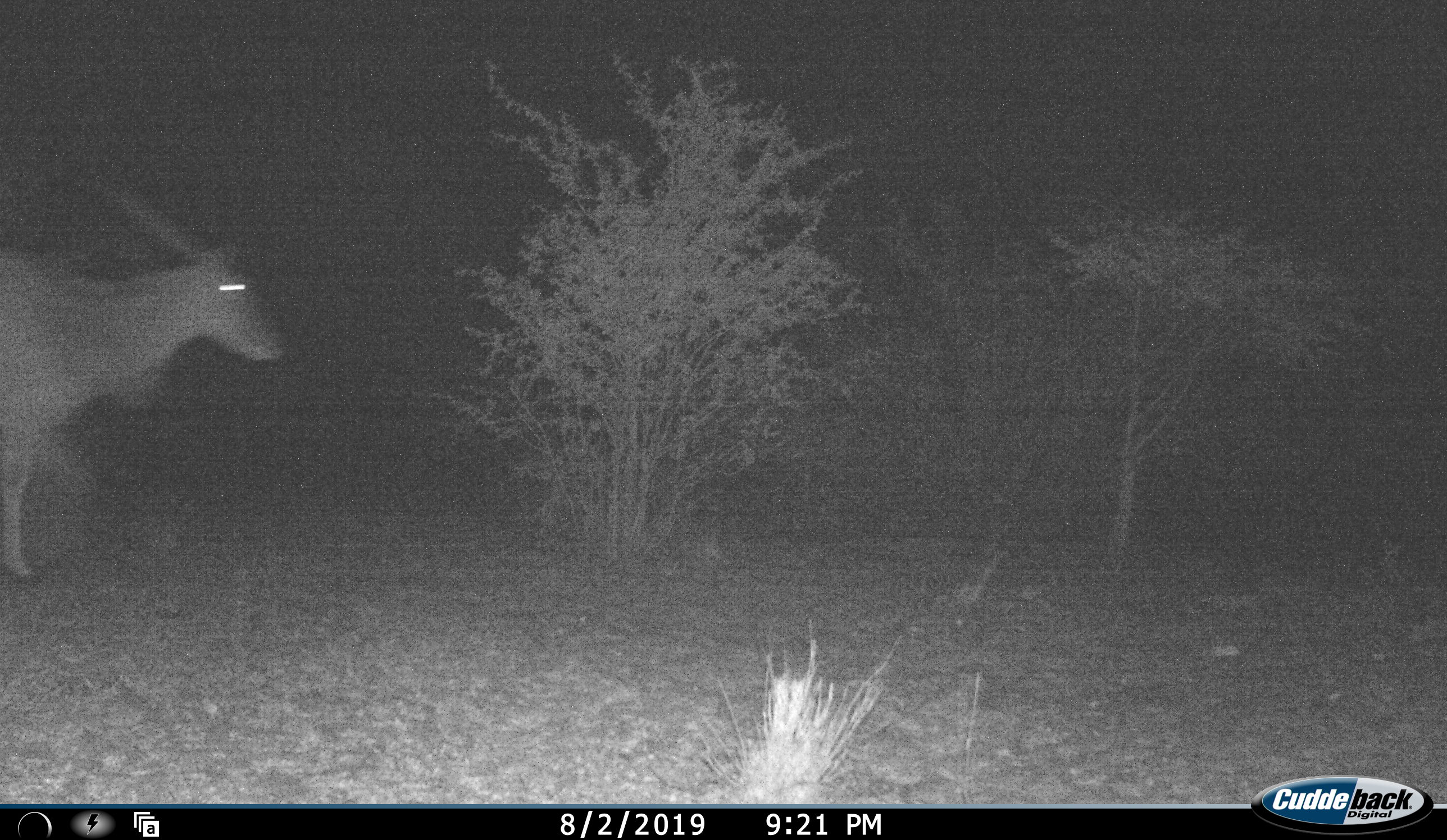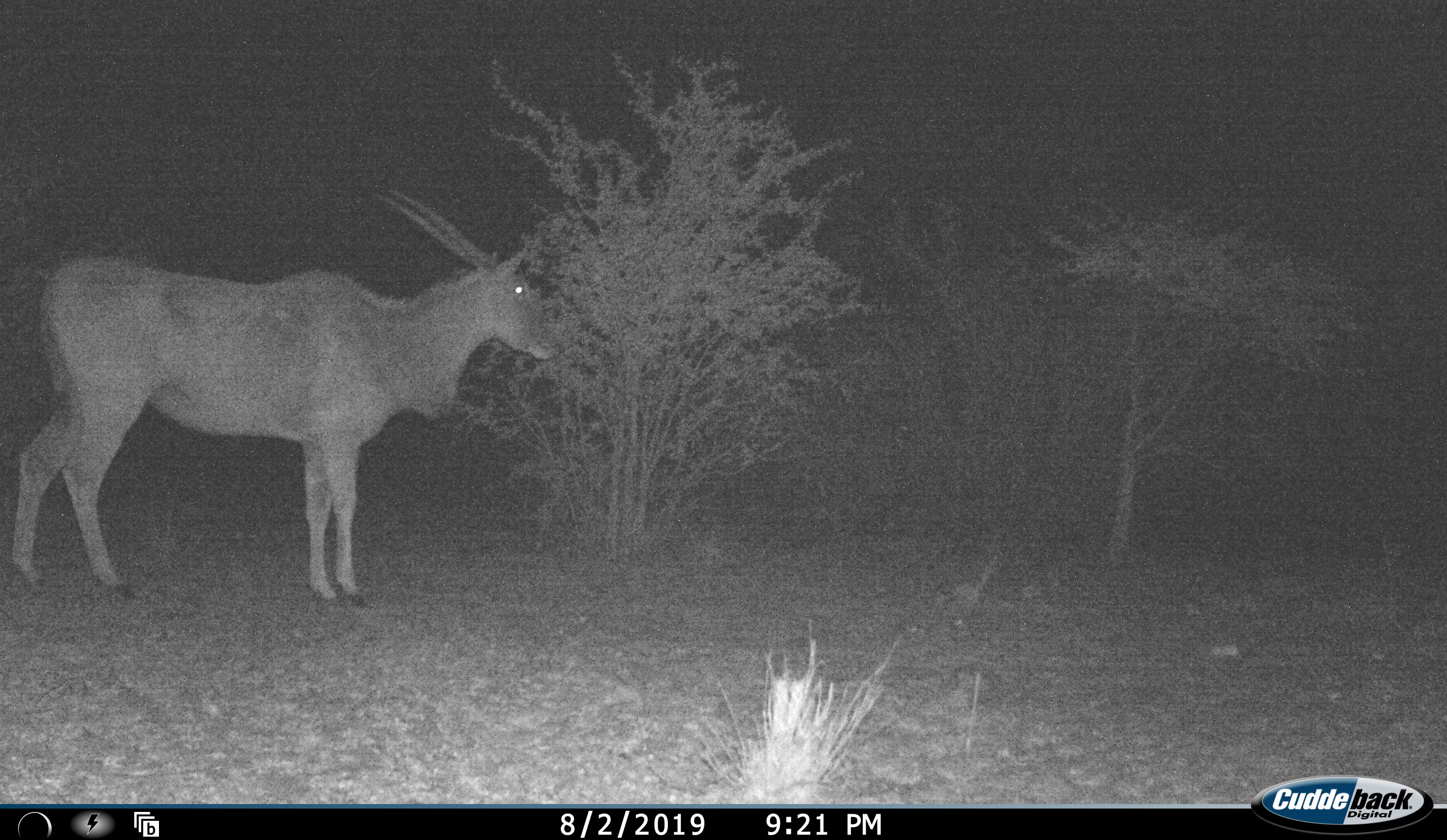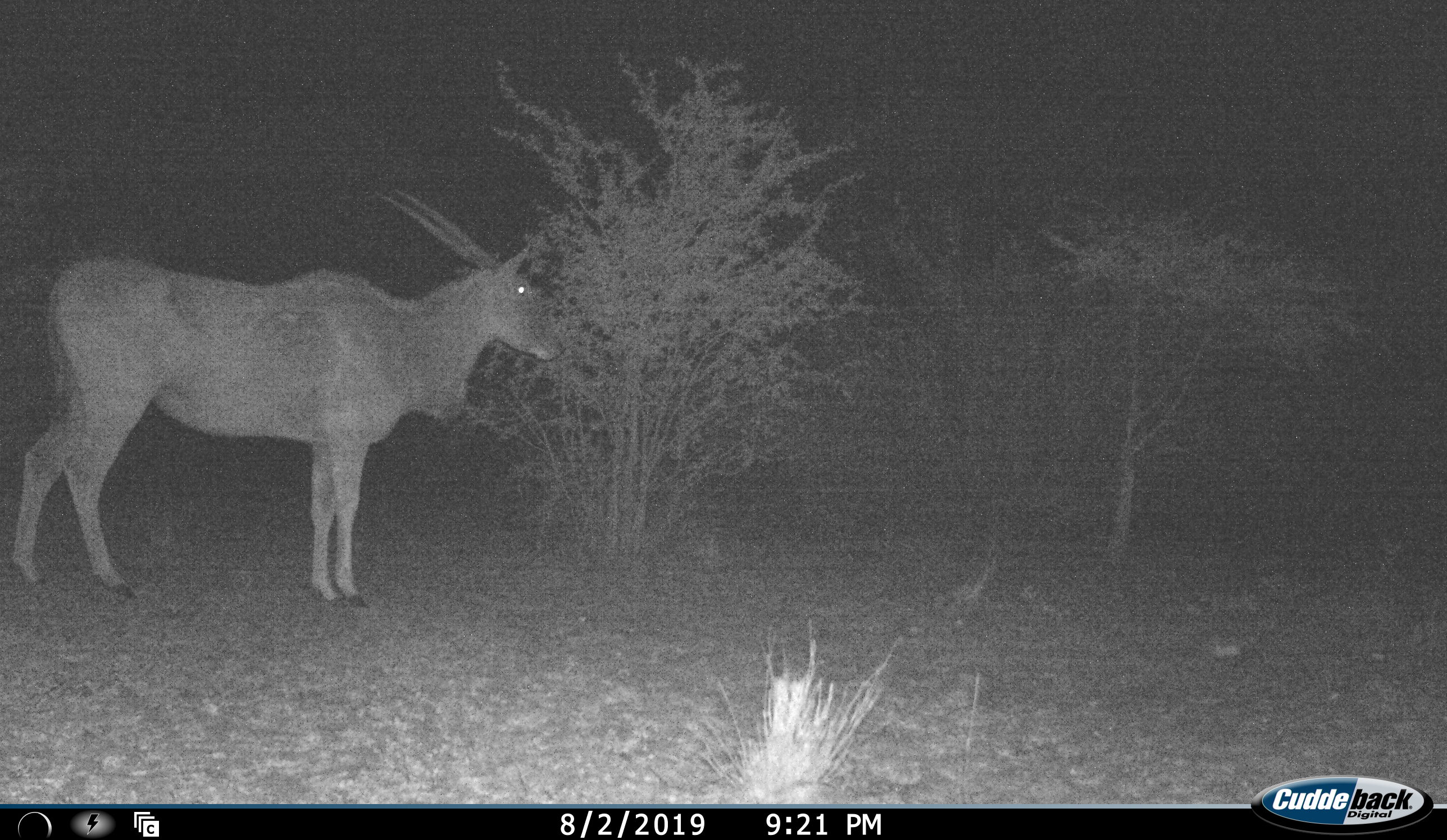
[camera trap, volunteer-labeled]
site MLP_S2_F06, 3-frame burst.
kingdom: Animalia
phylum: Chordata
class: Mammalia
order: Artiodactyla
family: Bovidae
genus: Tragelaphus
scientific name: Tragelaphus oryx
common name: eland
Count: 1.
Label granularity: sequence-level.